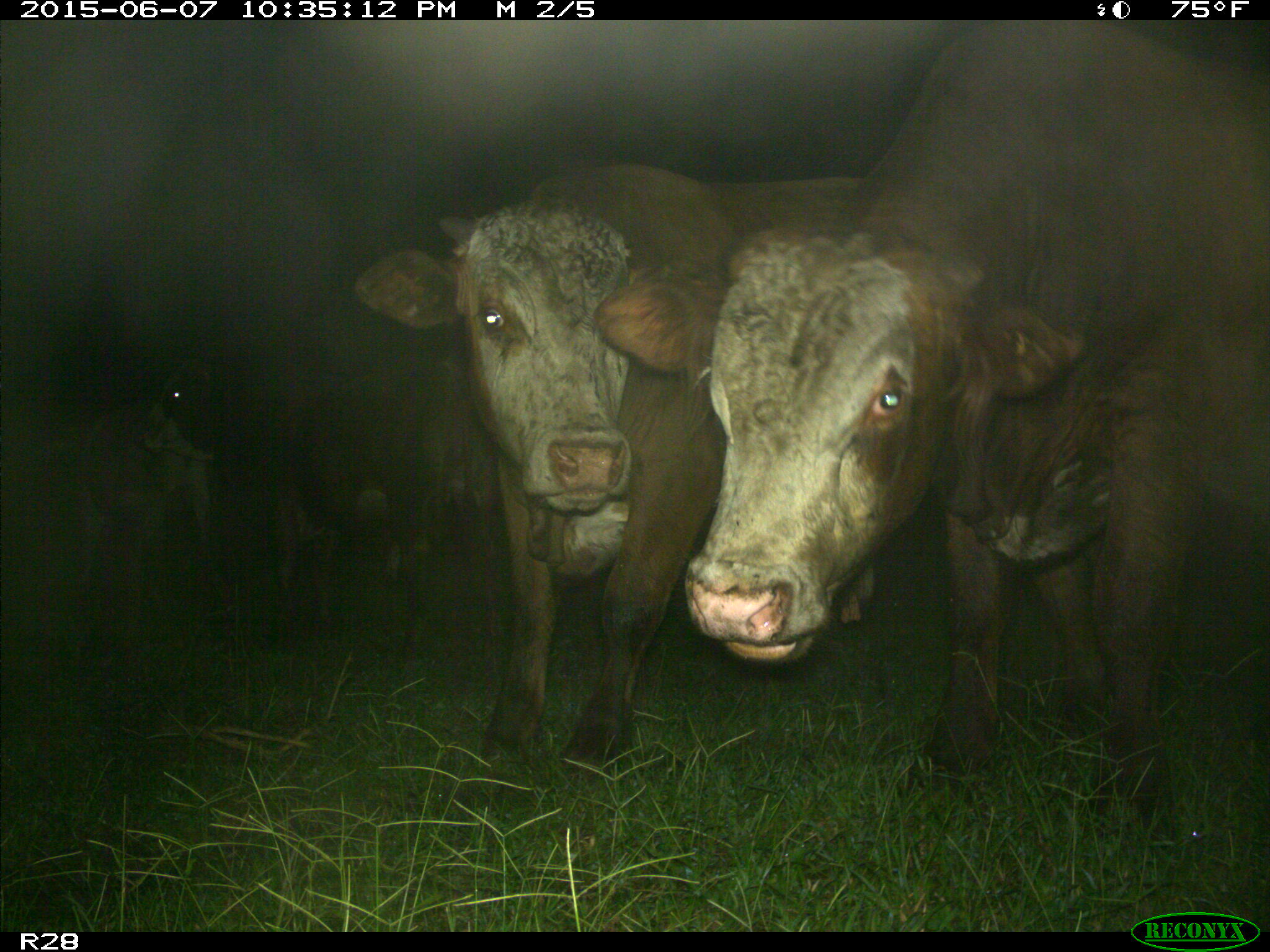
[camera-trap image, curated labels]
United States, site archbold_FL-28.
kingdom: Animalia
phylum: Chordata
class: Mammalia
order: Artiodactyla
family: Bovidae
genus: Bos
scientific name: Bos taurus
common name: domestic cow